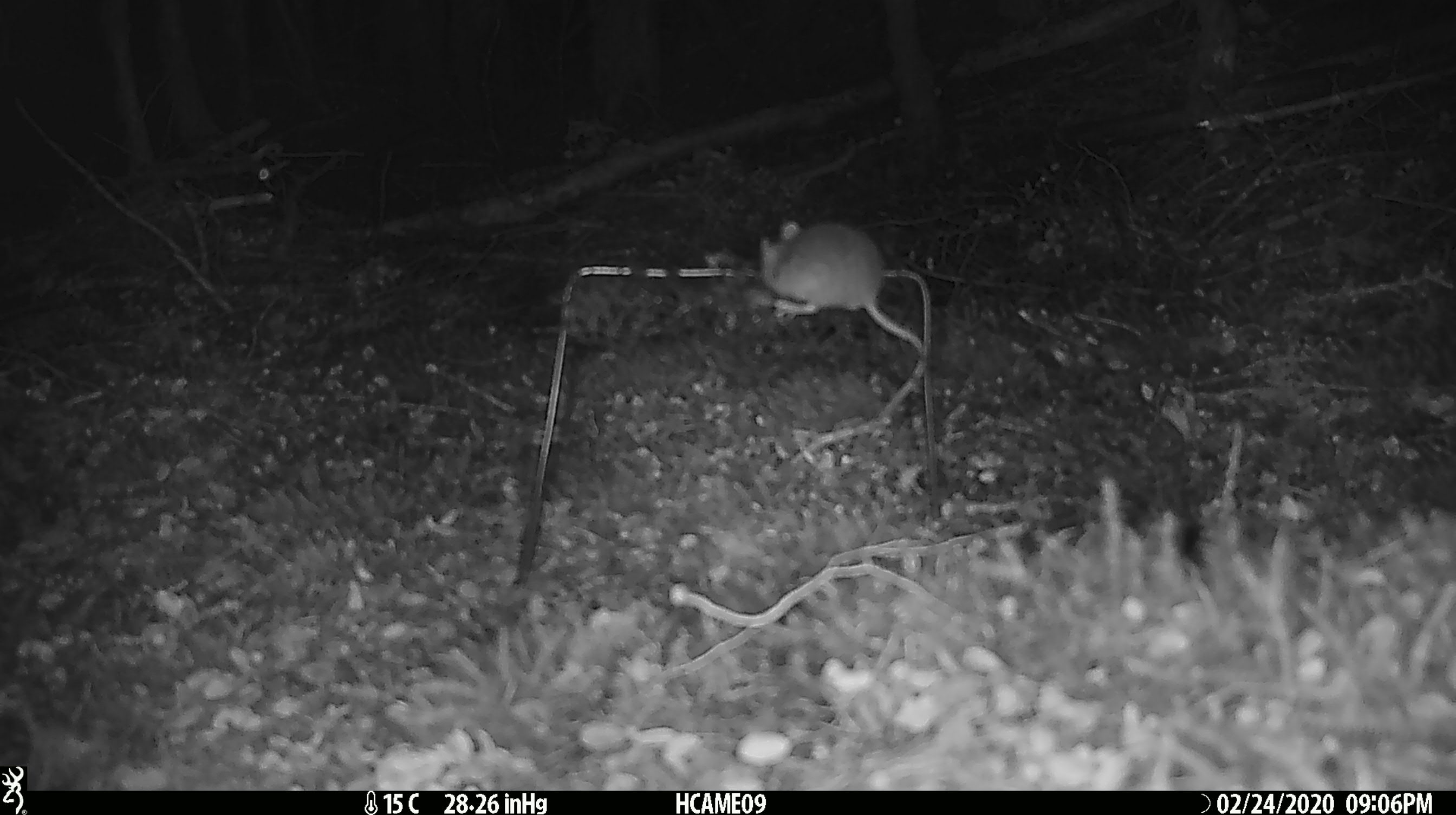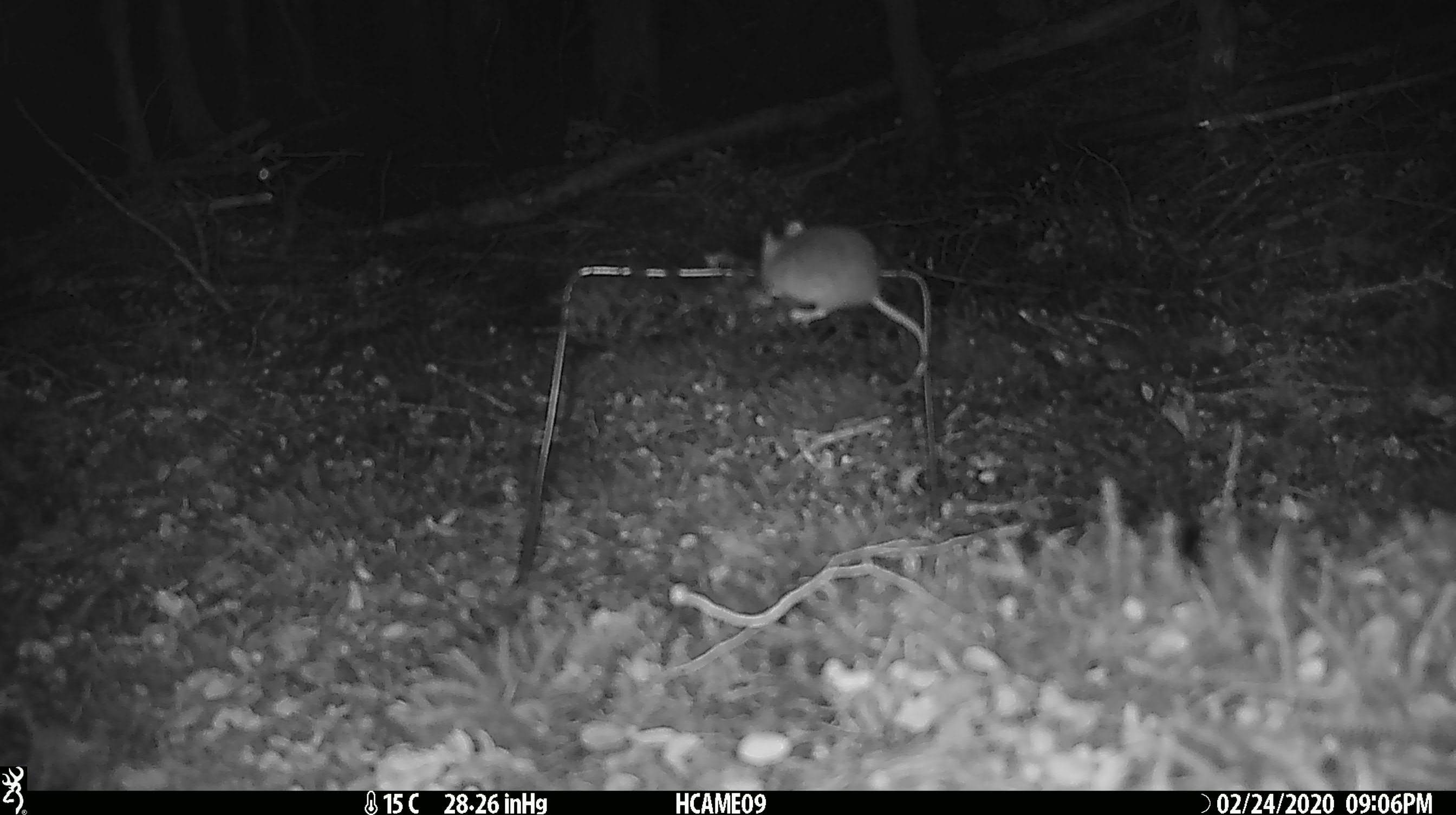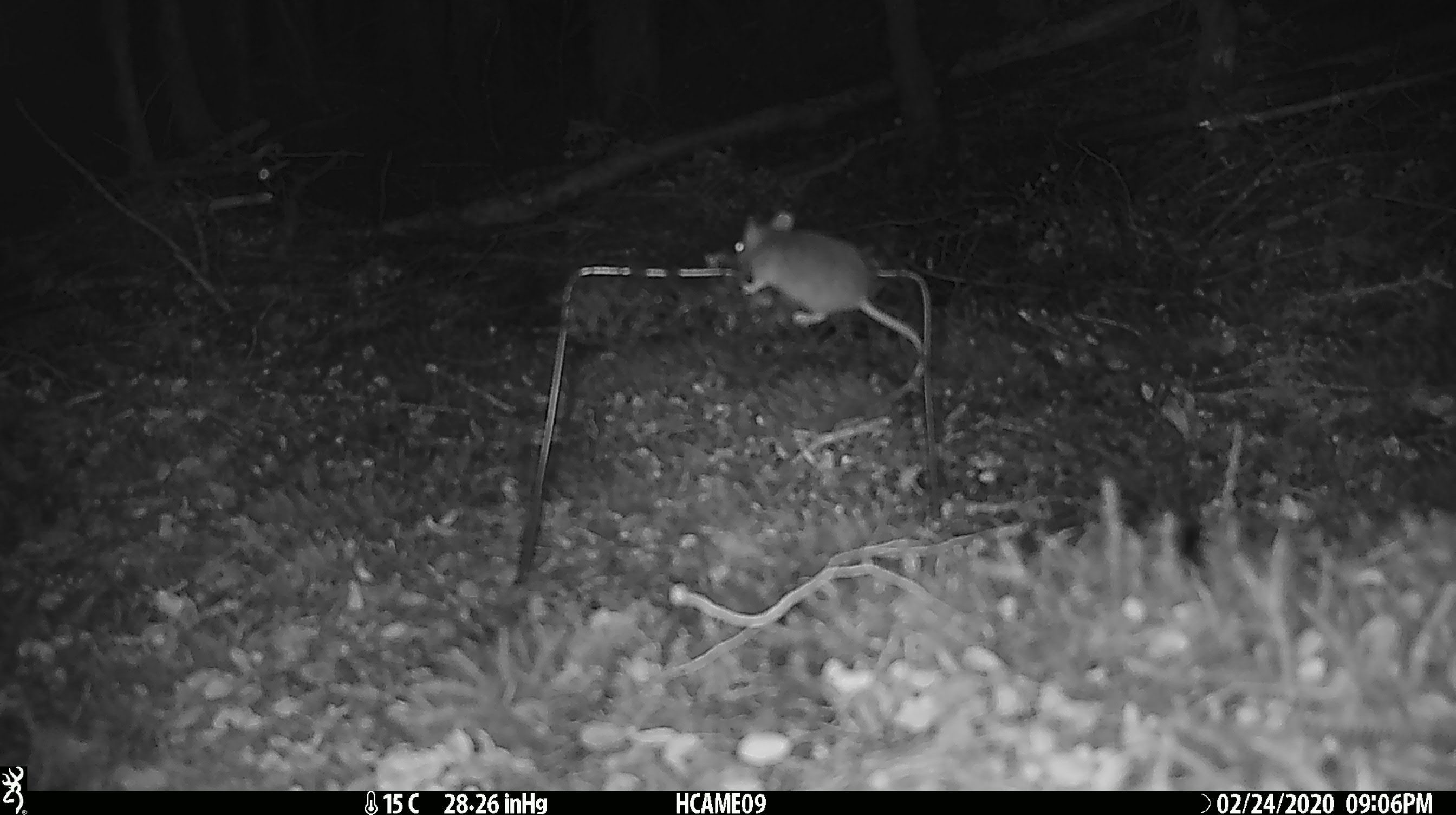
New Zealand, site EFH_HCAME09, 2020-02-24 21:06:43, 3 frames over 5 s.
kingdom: Animalia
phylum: Chordata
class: Mammalia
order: Rodentia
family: Muridae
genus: Mus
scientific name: Mus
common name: mouse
Mouse (Mus).